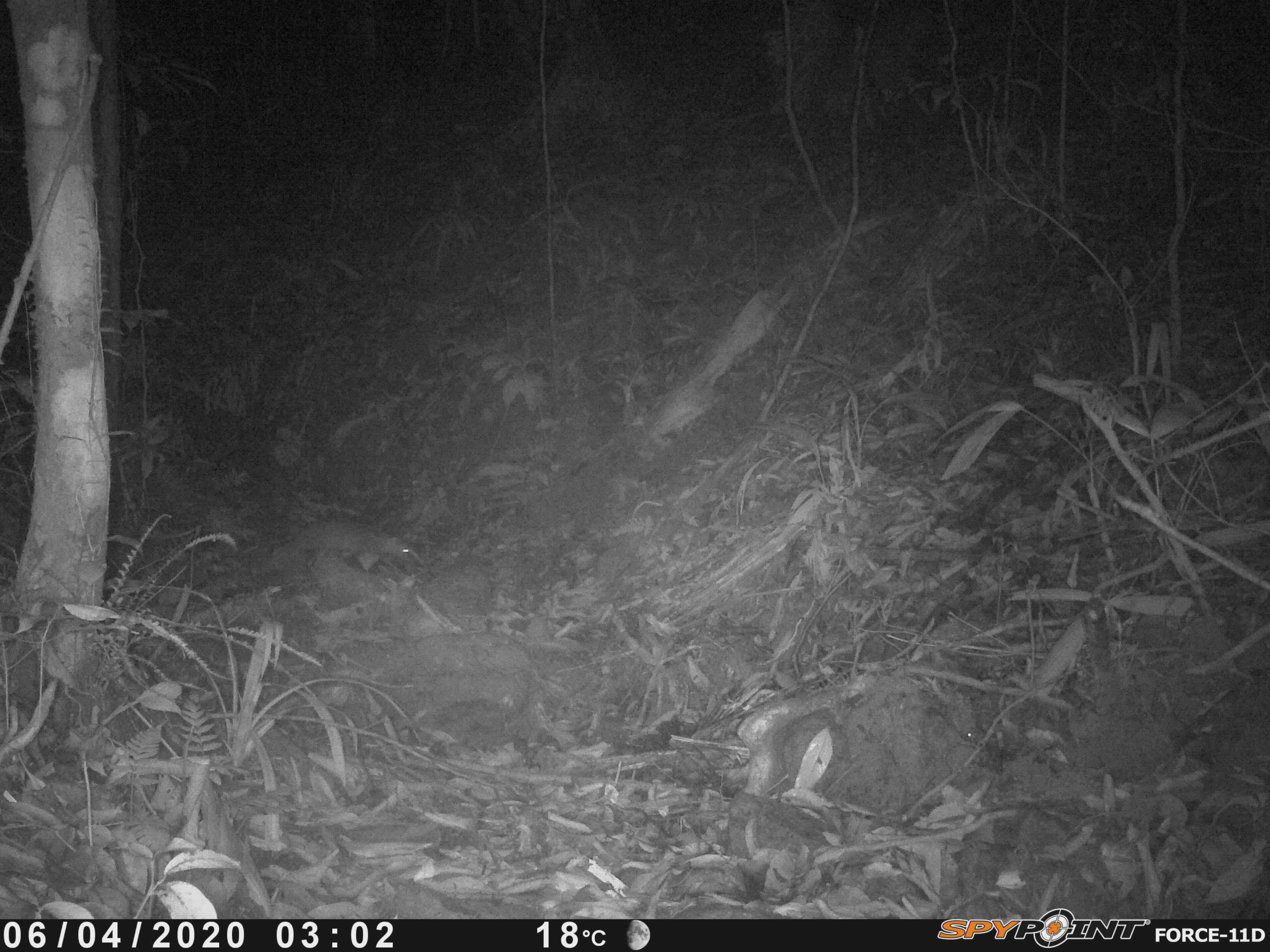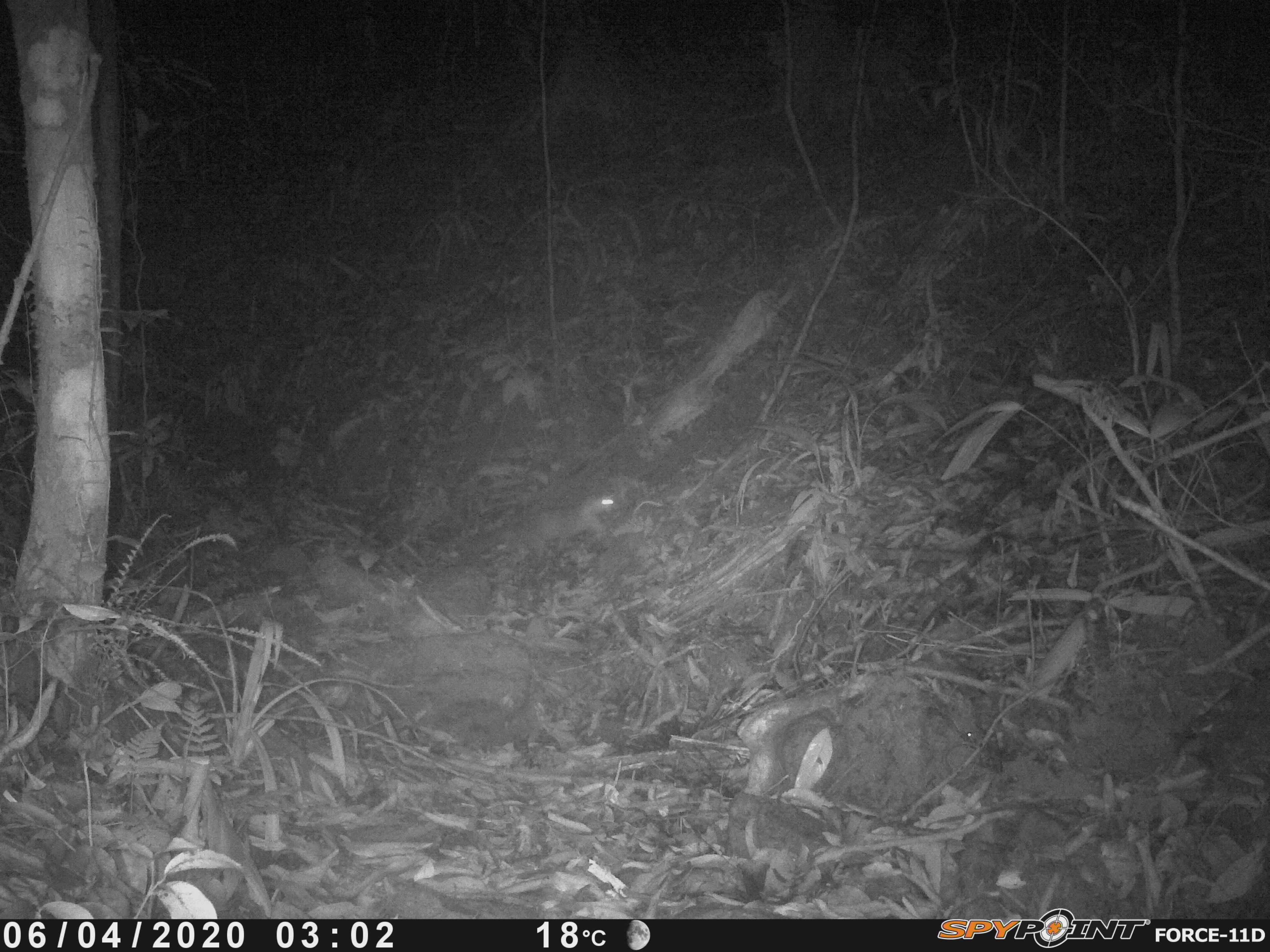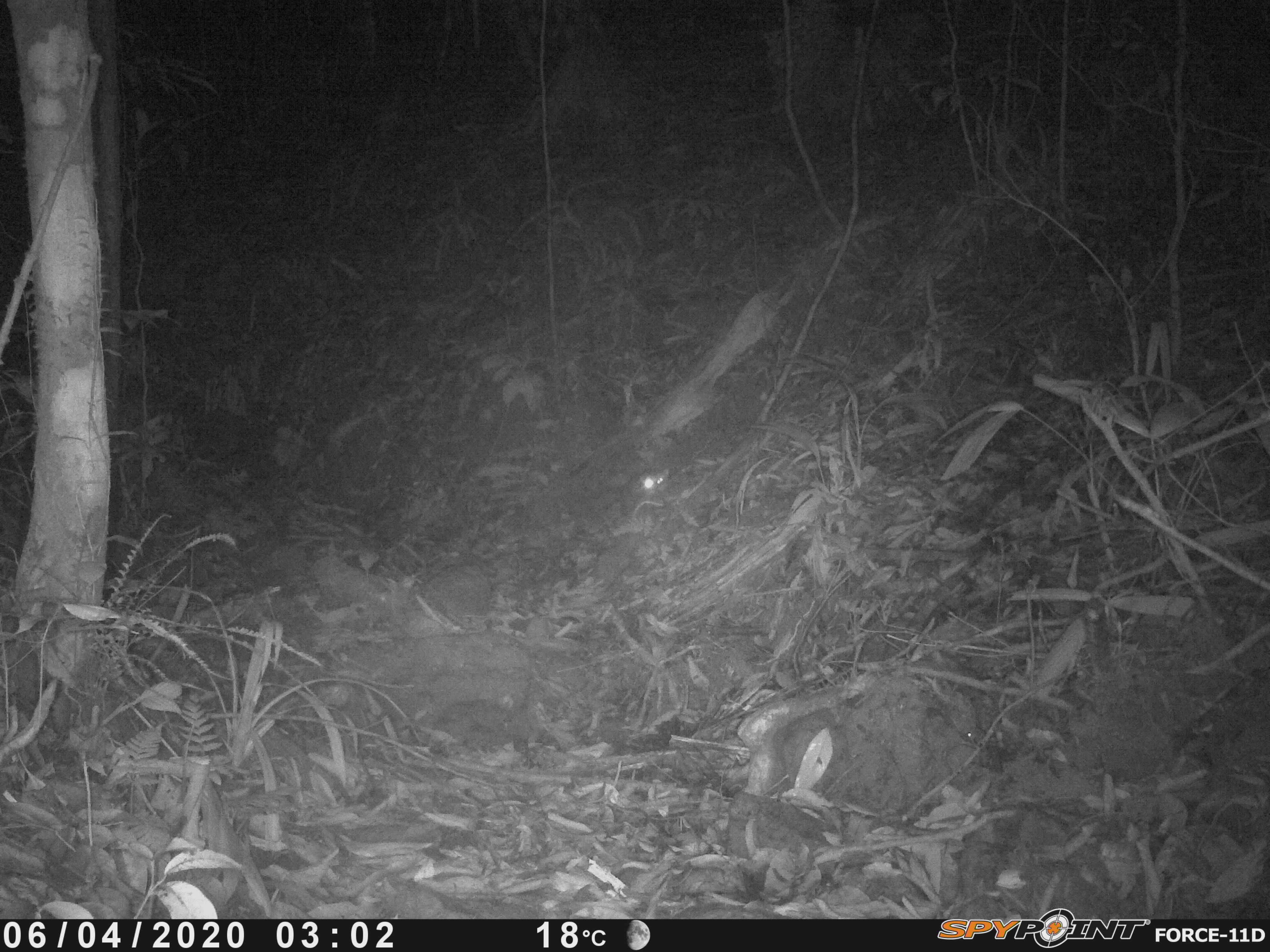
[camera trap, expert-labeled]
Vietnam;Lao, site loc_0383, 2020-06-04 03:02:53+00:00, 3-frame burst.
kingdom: Animalia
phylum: Chordata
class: Mammalia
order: Carnivora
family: Mustelidae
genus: Melogale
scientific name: Melogale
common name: ferret badger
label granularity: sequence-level